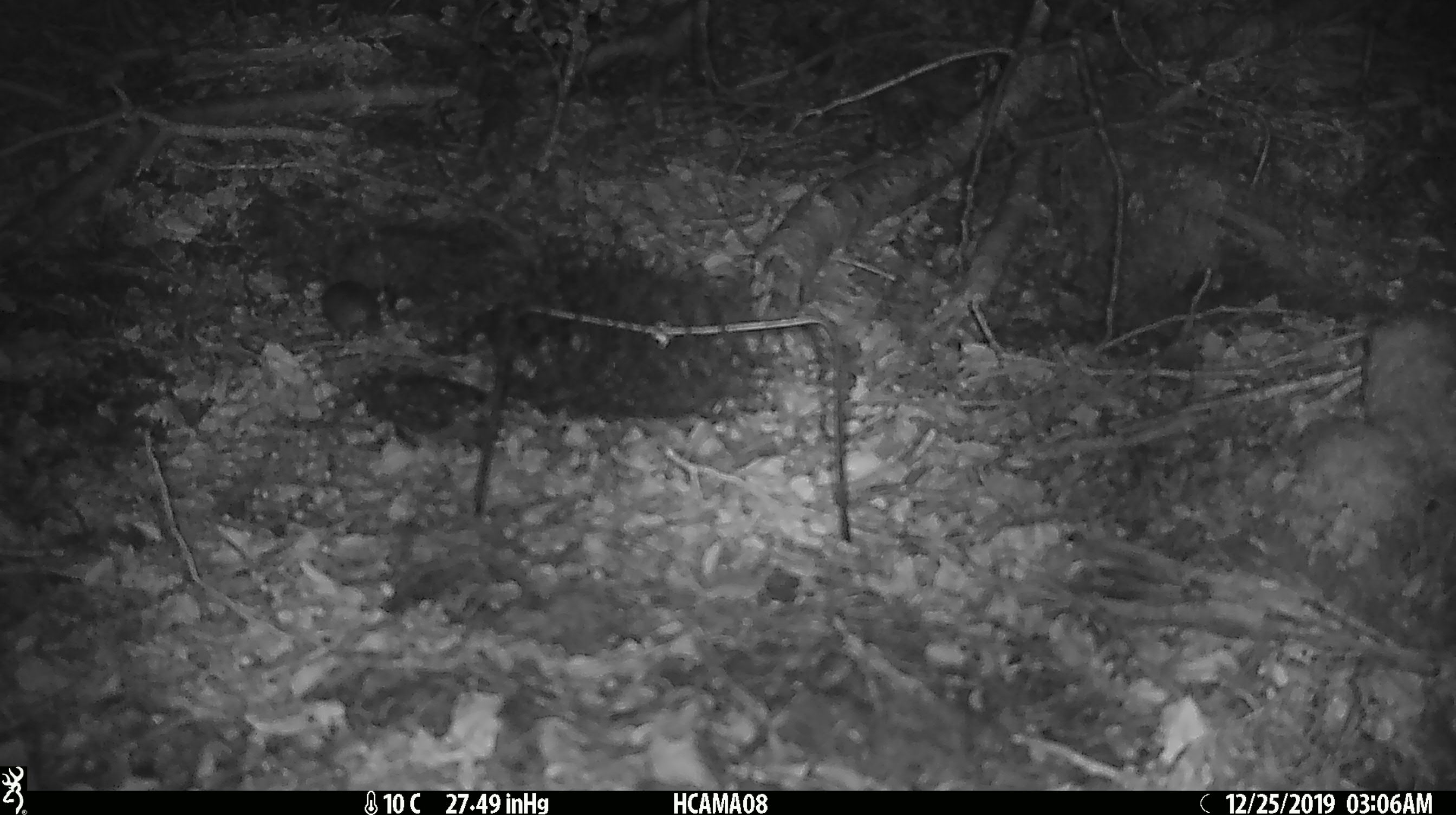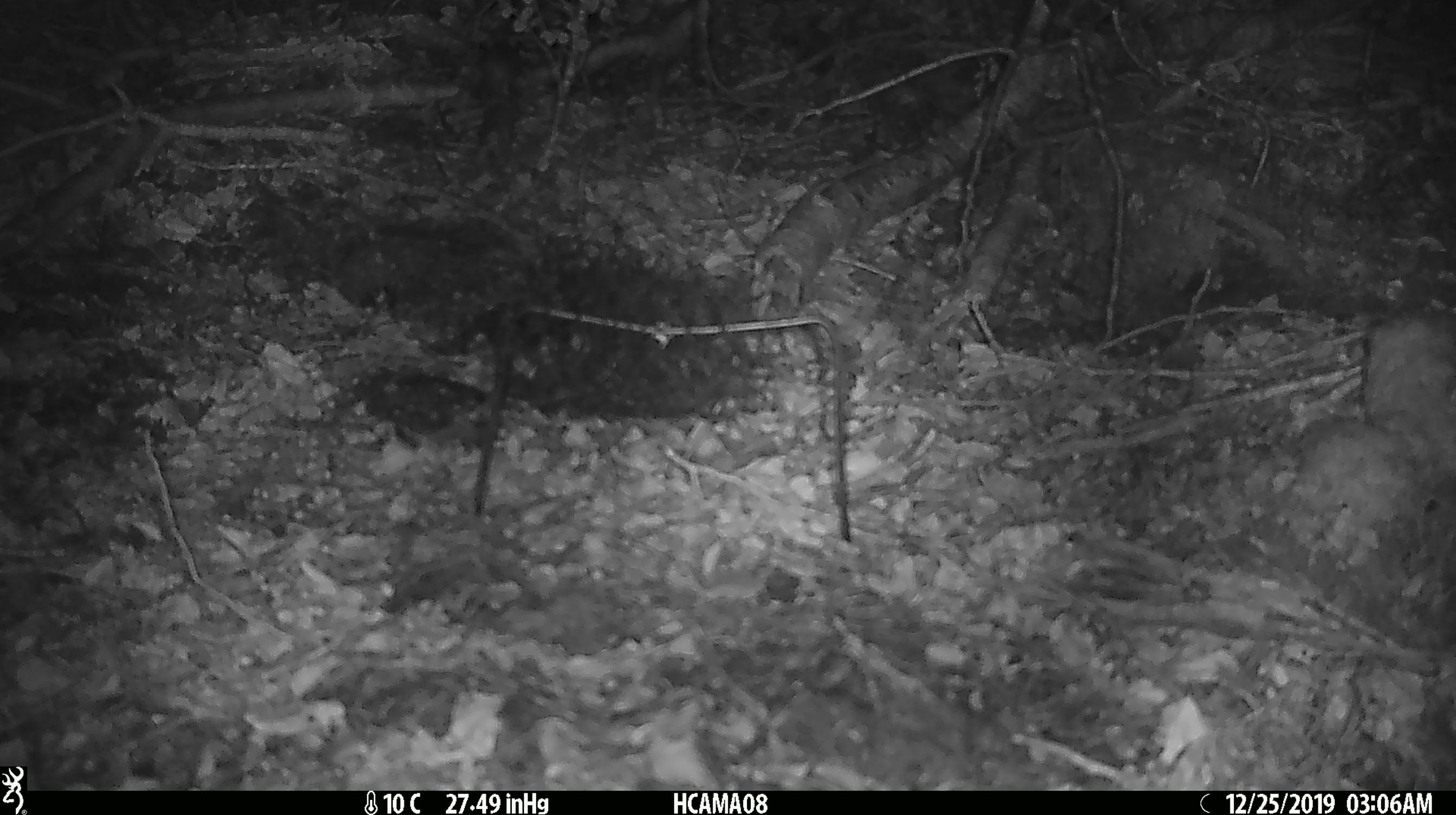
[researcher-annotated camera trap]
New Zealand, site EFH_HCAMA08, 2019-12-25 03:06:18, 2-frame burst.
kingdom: Animalia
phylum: Chordata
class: Mammalia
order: Rodentia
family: Muridae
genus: Mus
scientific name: Mus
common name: mouse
Mouse (Mus).